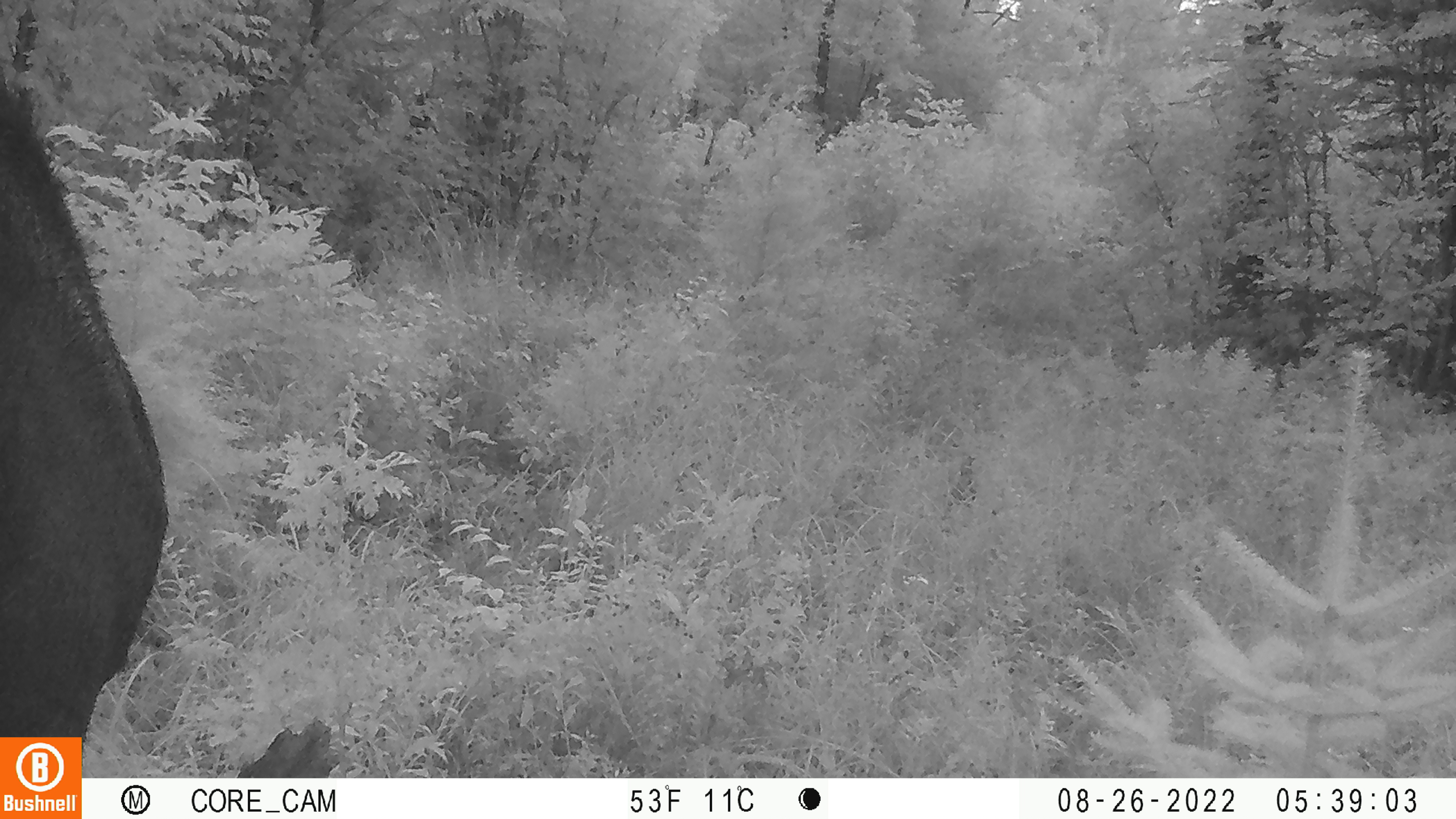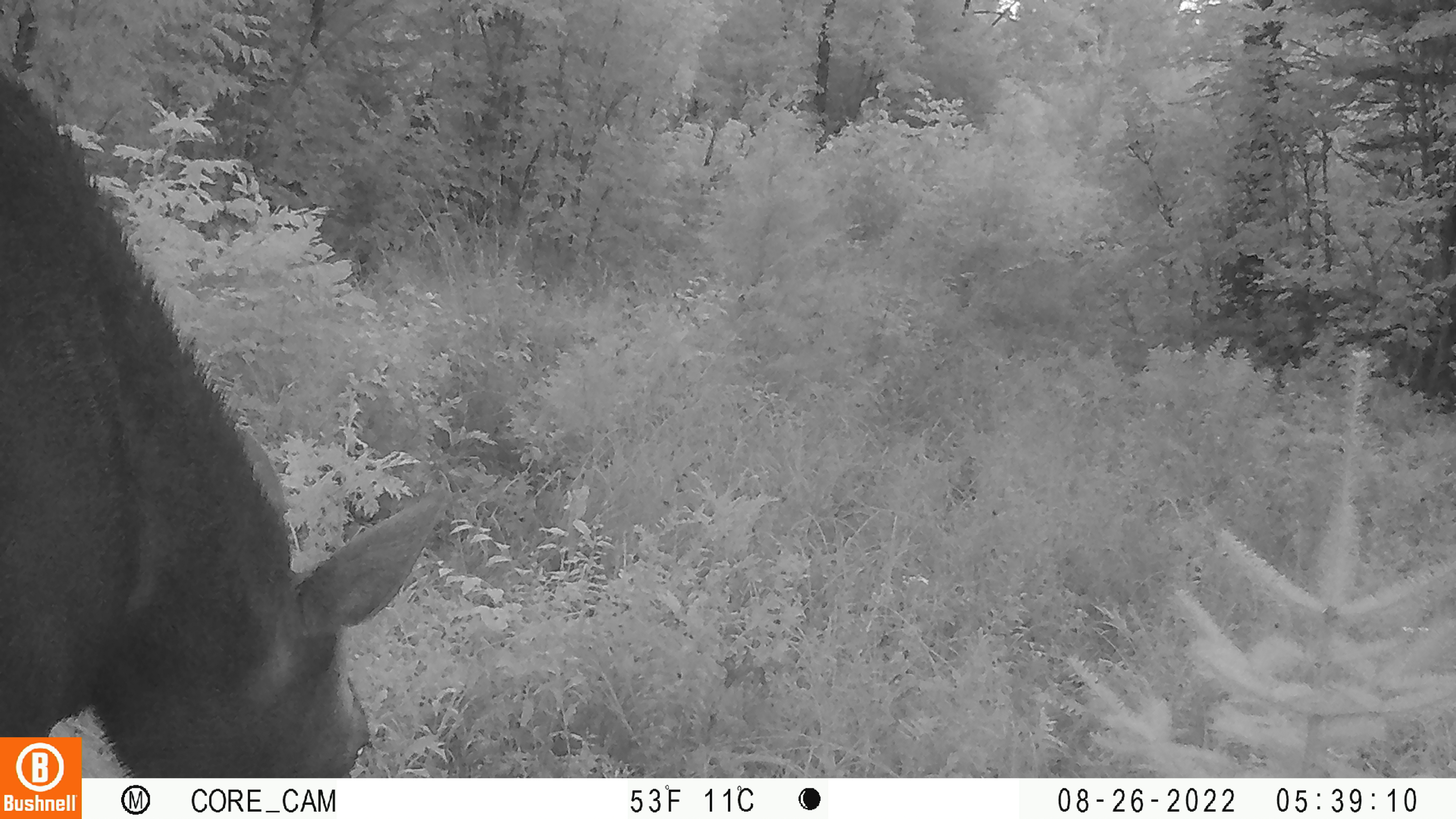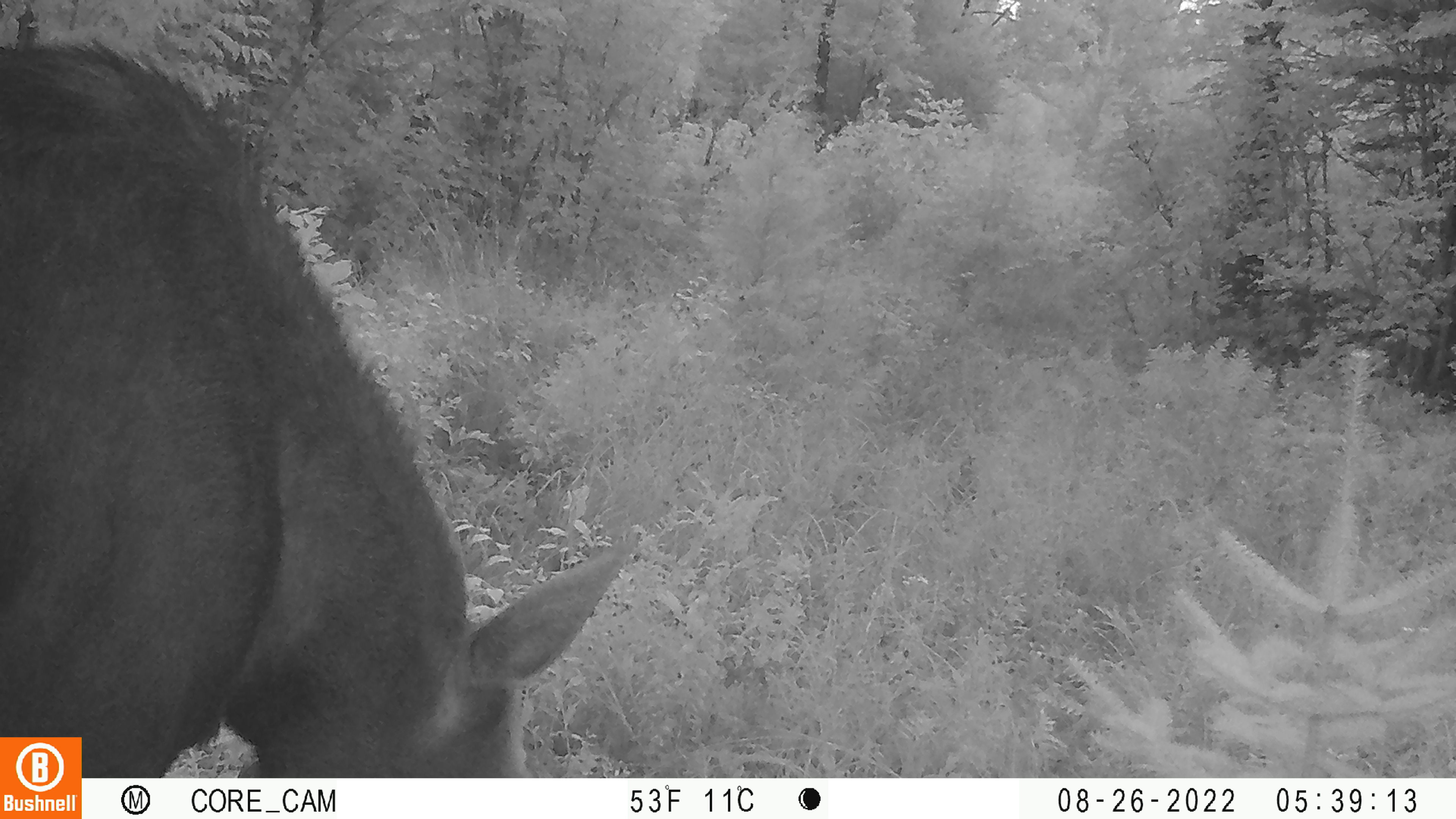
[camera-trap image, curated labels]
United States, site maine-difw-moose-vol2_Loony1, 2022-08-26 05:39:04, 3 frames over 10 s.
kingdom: Animalia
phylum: Chordata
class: Mammalia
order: Artiodactyla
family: Cervidae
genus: Alces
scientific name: Alces alces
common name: moose